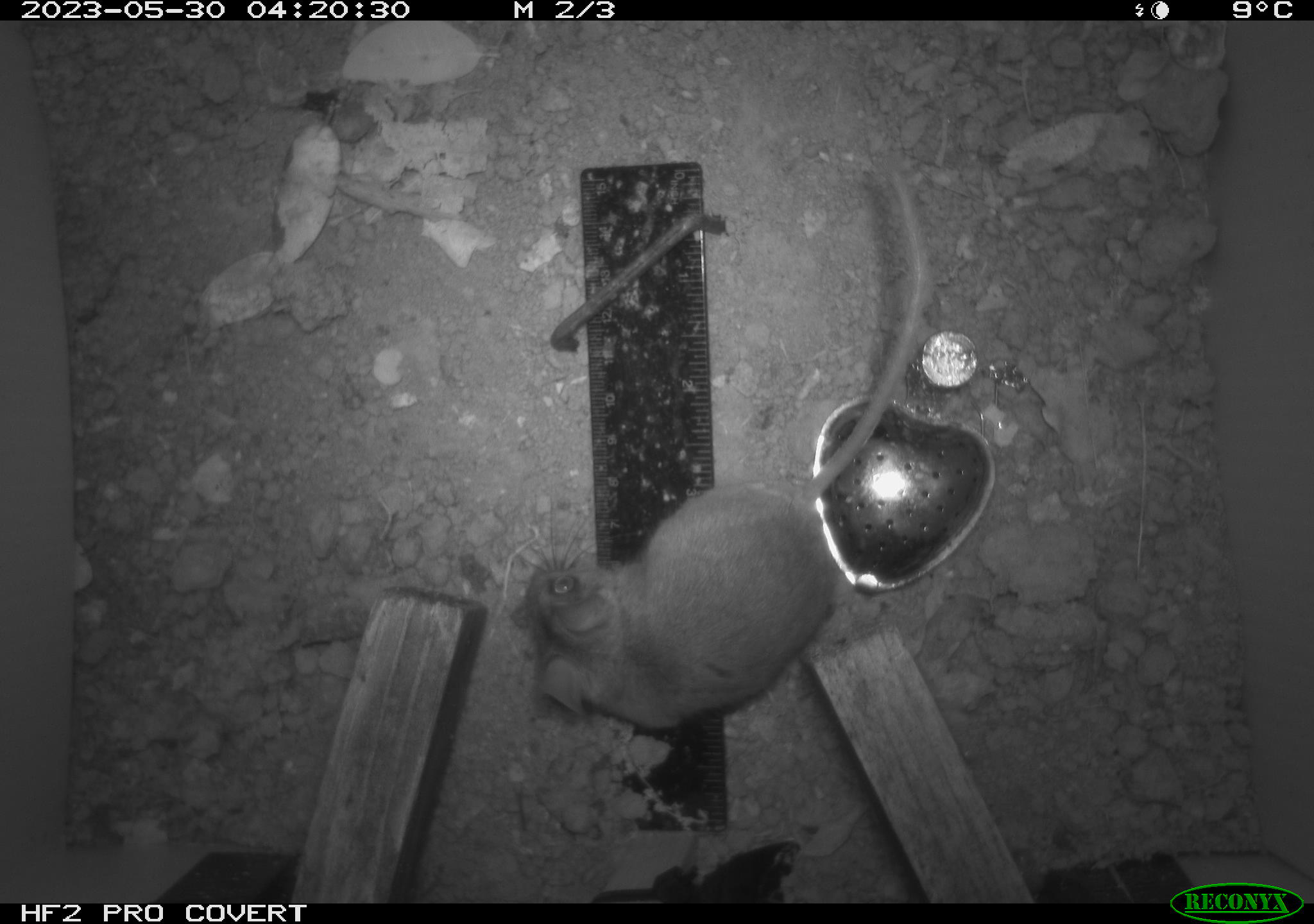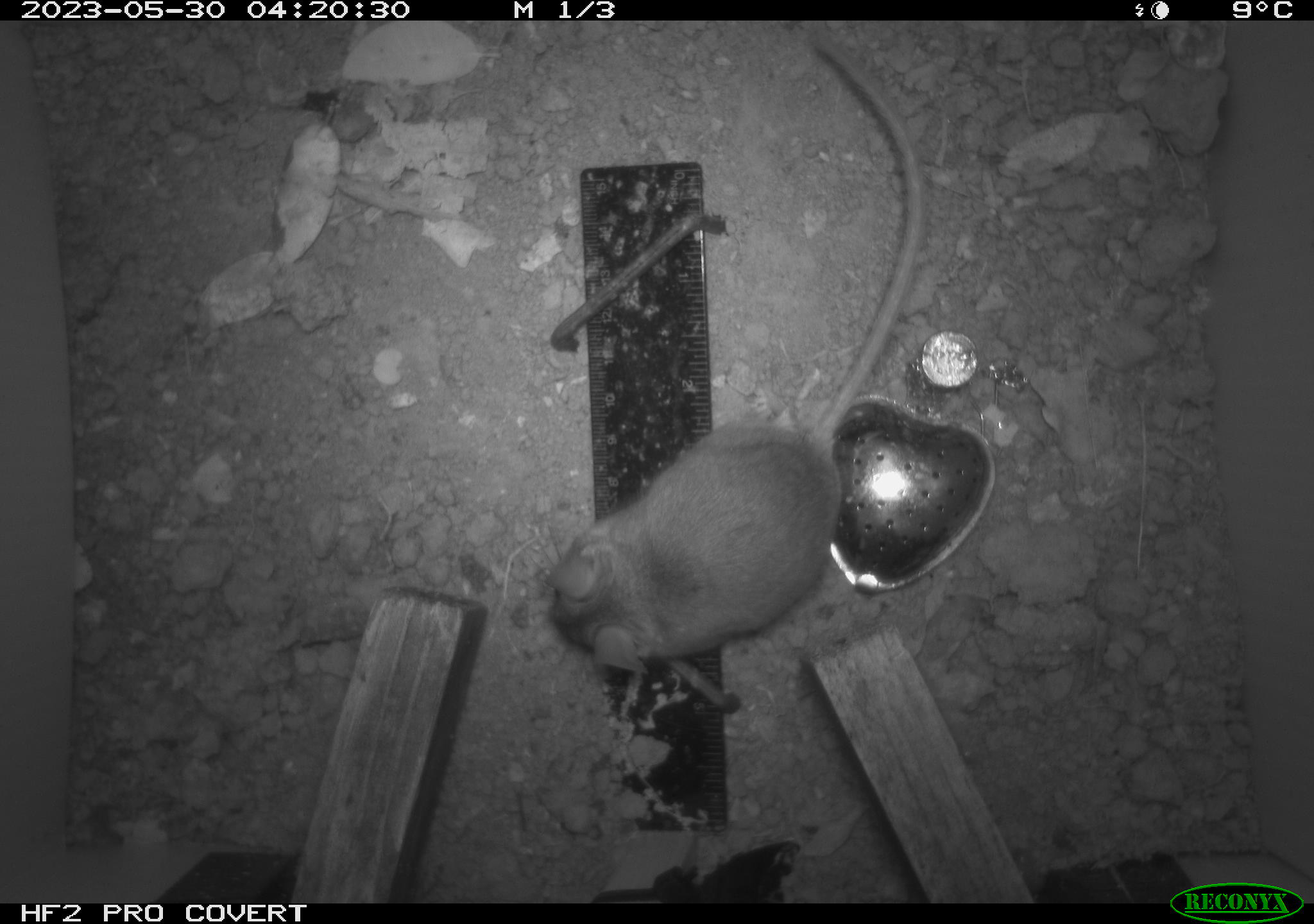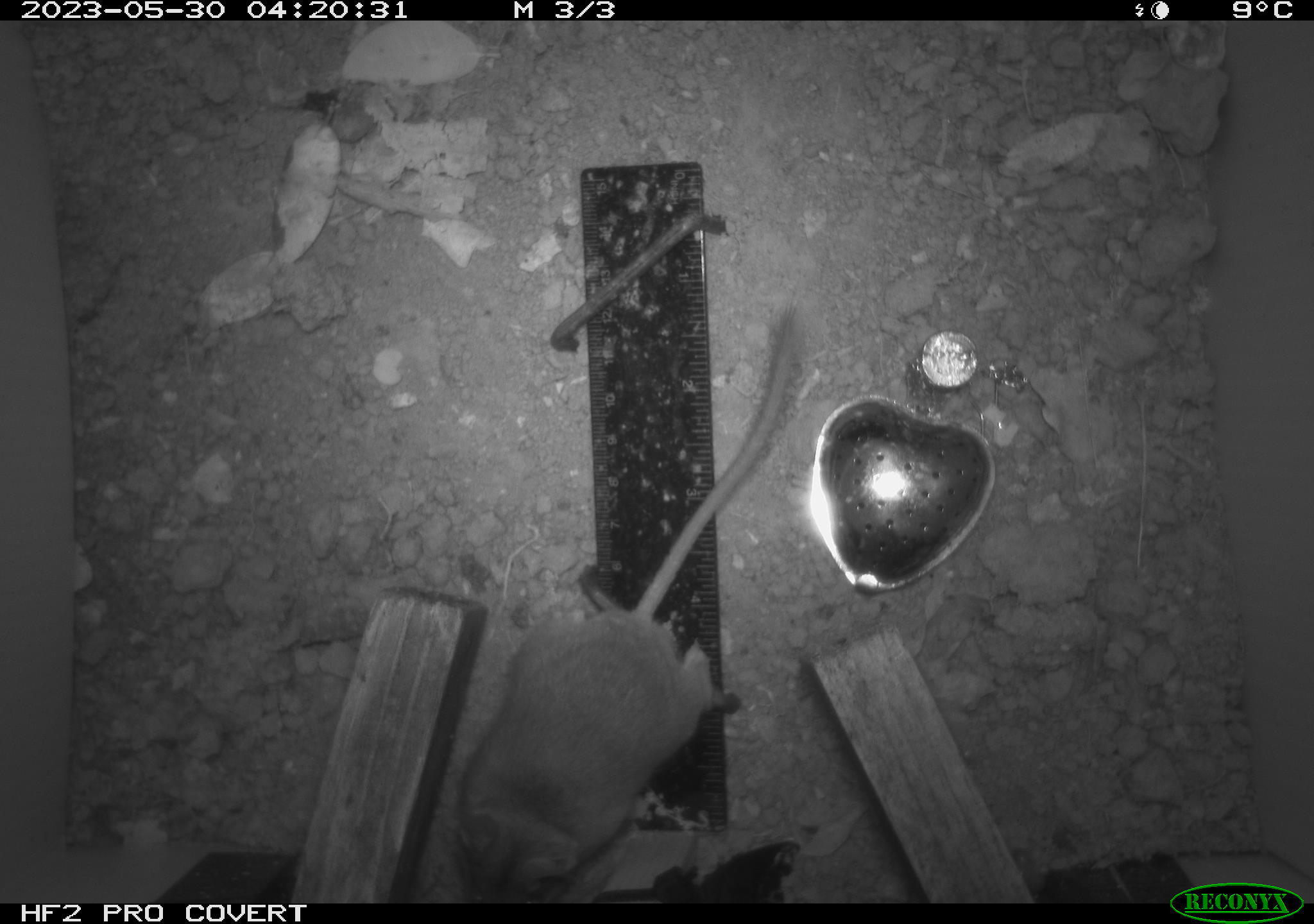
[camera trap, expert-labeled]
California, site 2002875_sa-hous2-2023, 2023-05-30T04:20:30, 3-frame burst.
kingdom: Animalia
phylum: Chordata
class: Mammalia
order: Rodentia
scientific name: Rodentia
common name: mouse species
Mouse species (Rodentia).